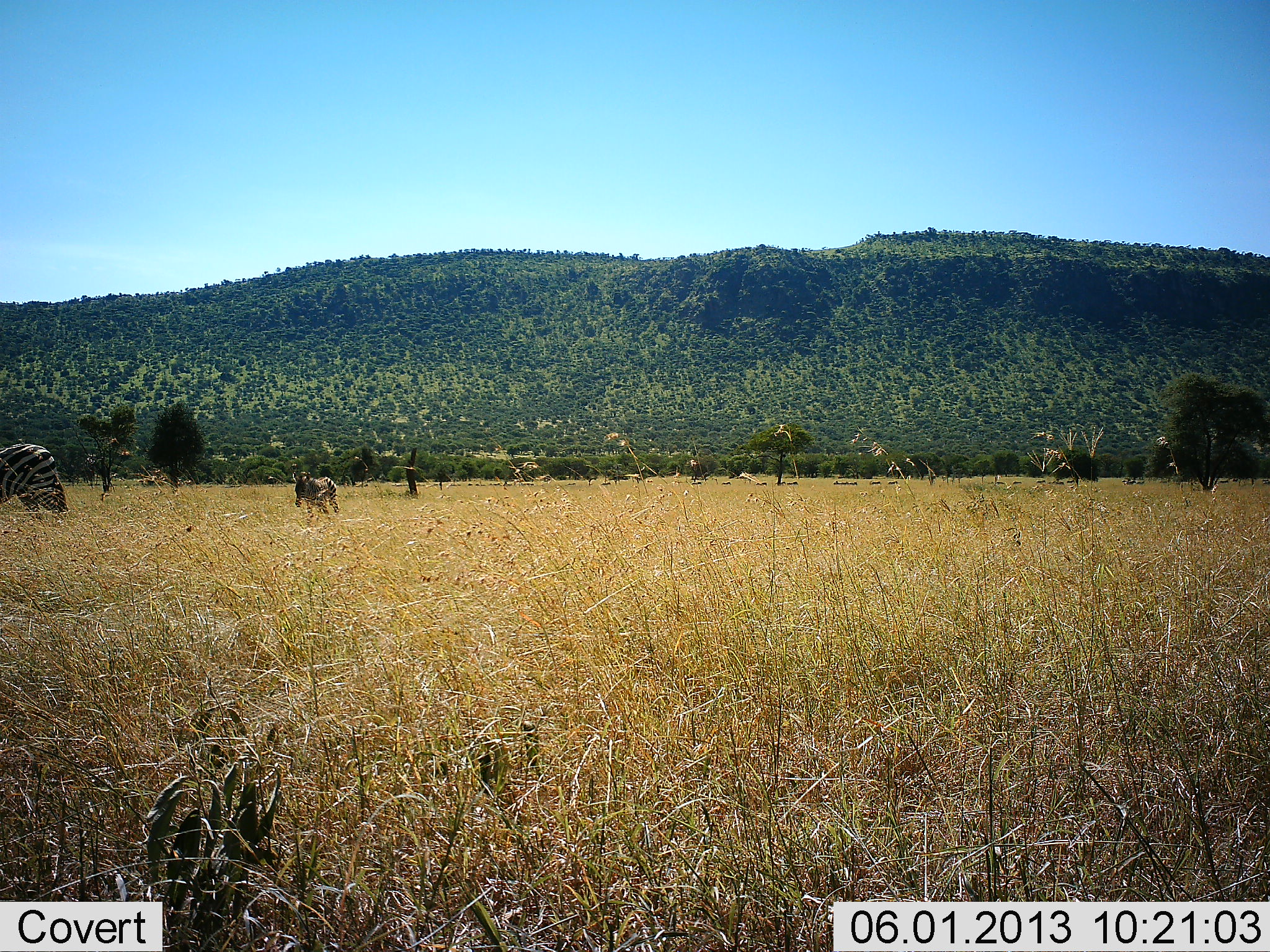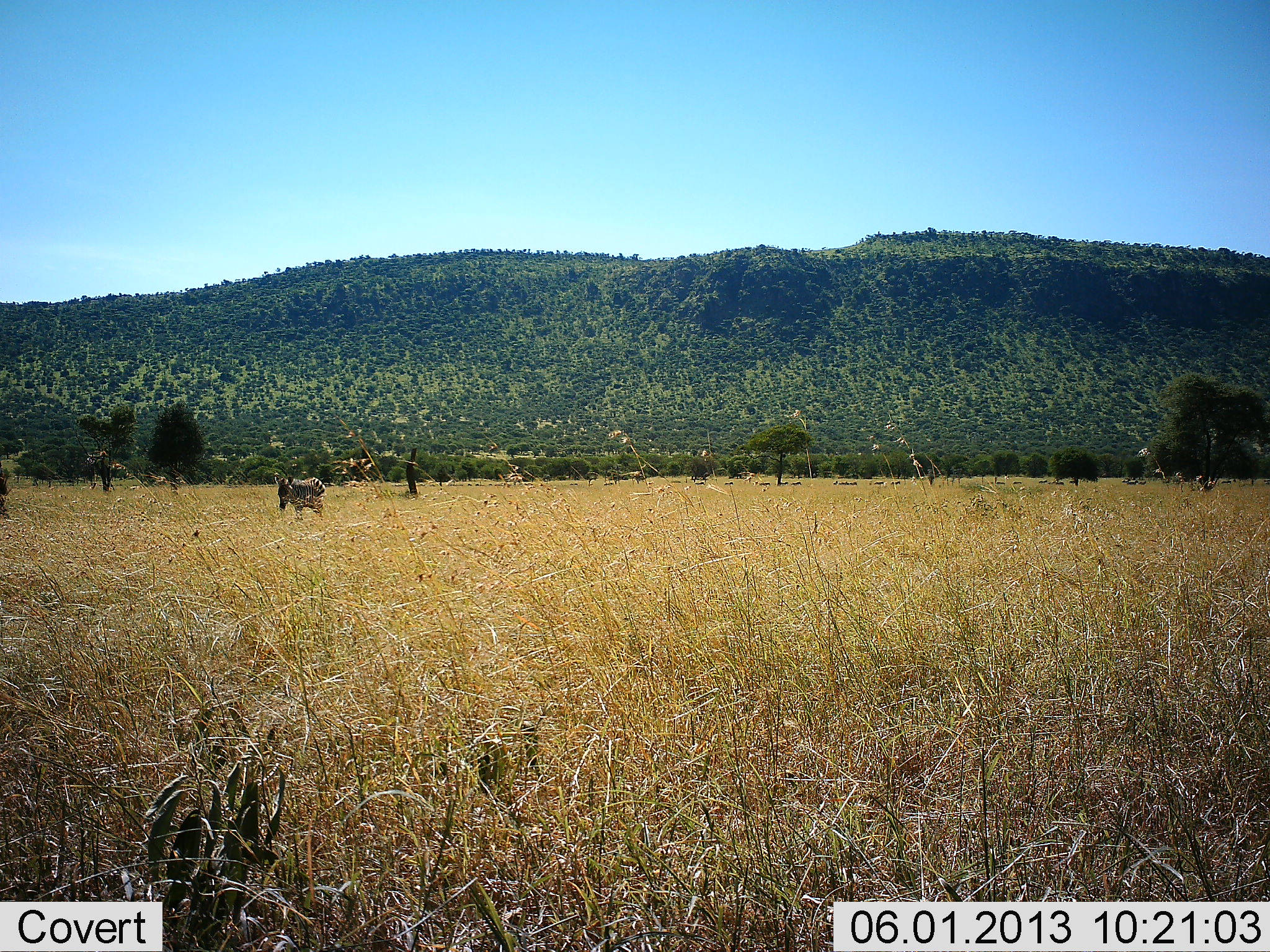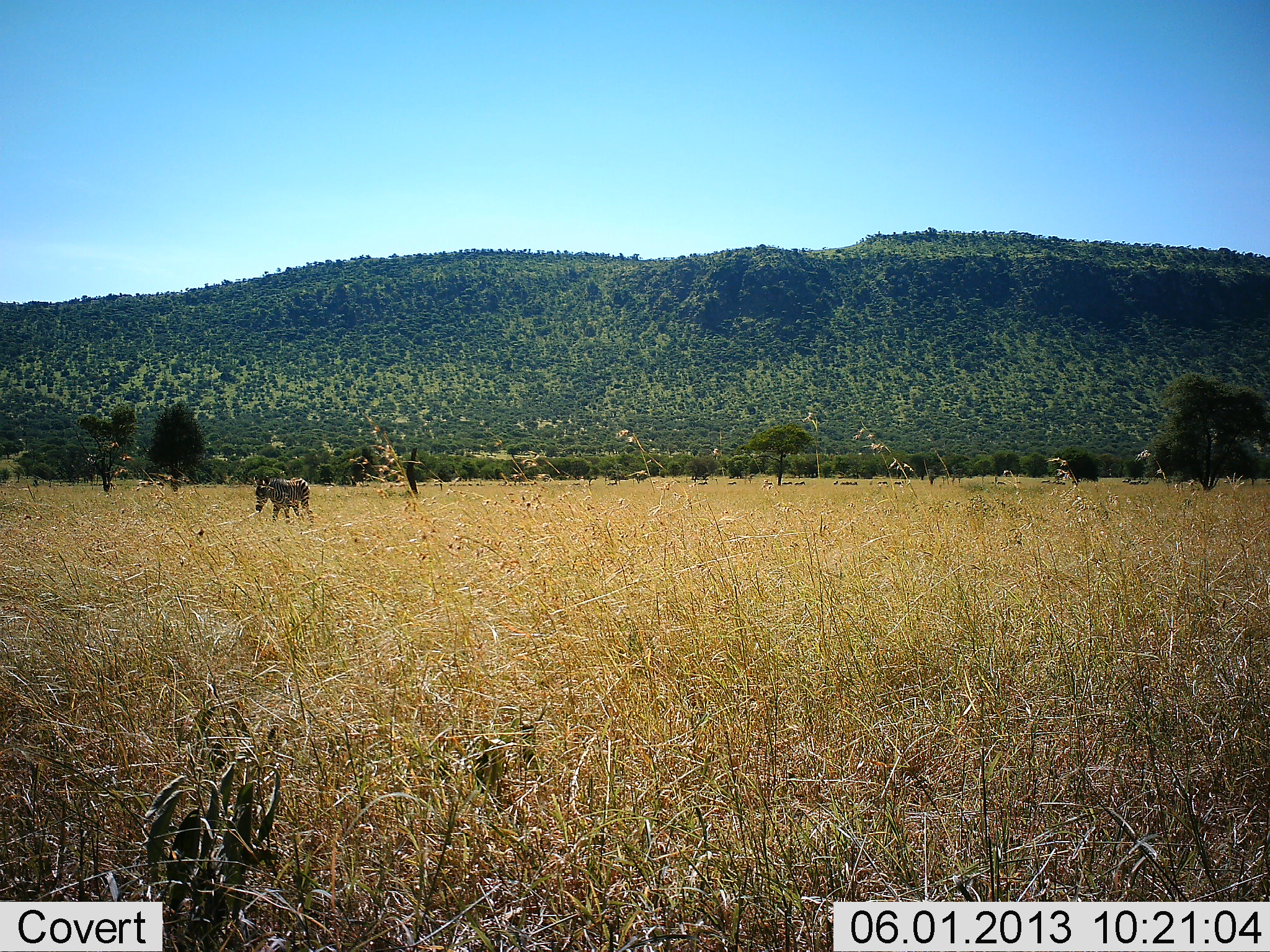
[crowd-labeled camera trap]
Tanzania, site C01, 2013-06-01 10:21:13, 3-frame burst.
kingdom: Animalia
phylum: Chordata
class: Mammalia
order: Perissodactyla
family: Equidae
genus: Equus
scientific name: Equus quagga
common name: plains zebra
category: zebra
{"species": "zebra (plains zebra) (Equus quagga)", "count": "2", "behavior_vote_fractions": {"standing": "4%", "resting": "0%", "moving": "100%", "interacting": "0%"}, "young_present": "27%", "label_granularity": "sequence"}